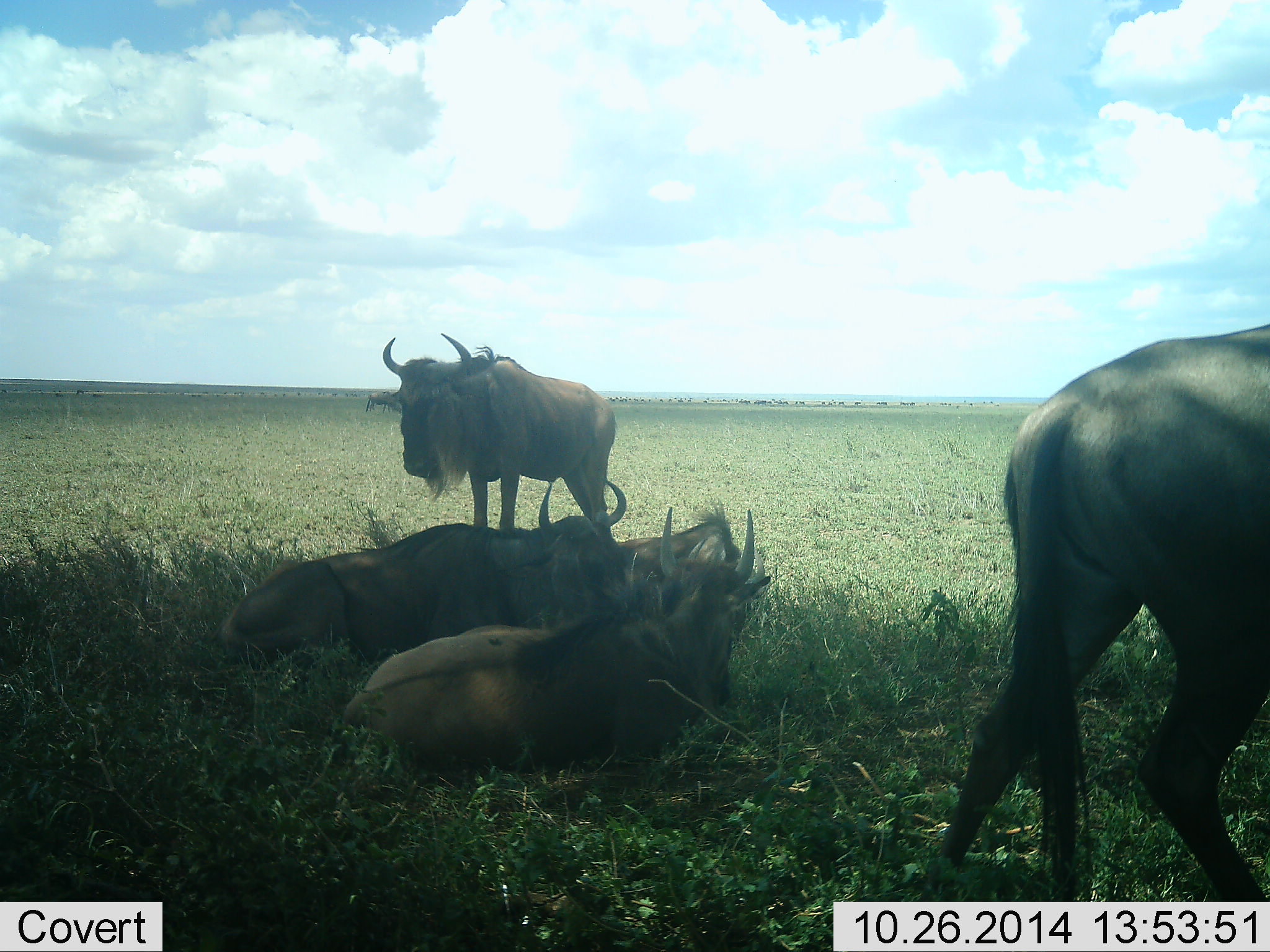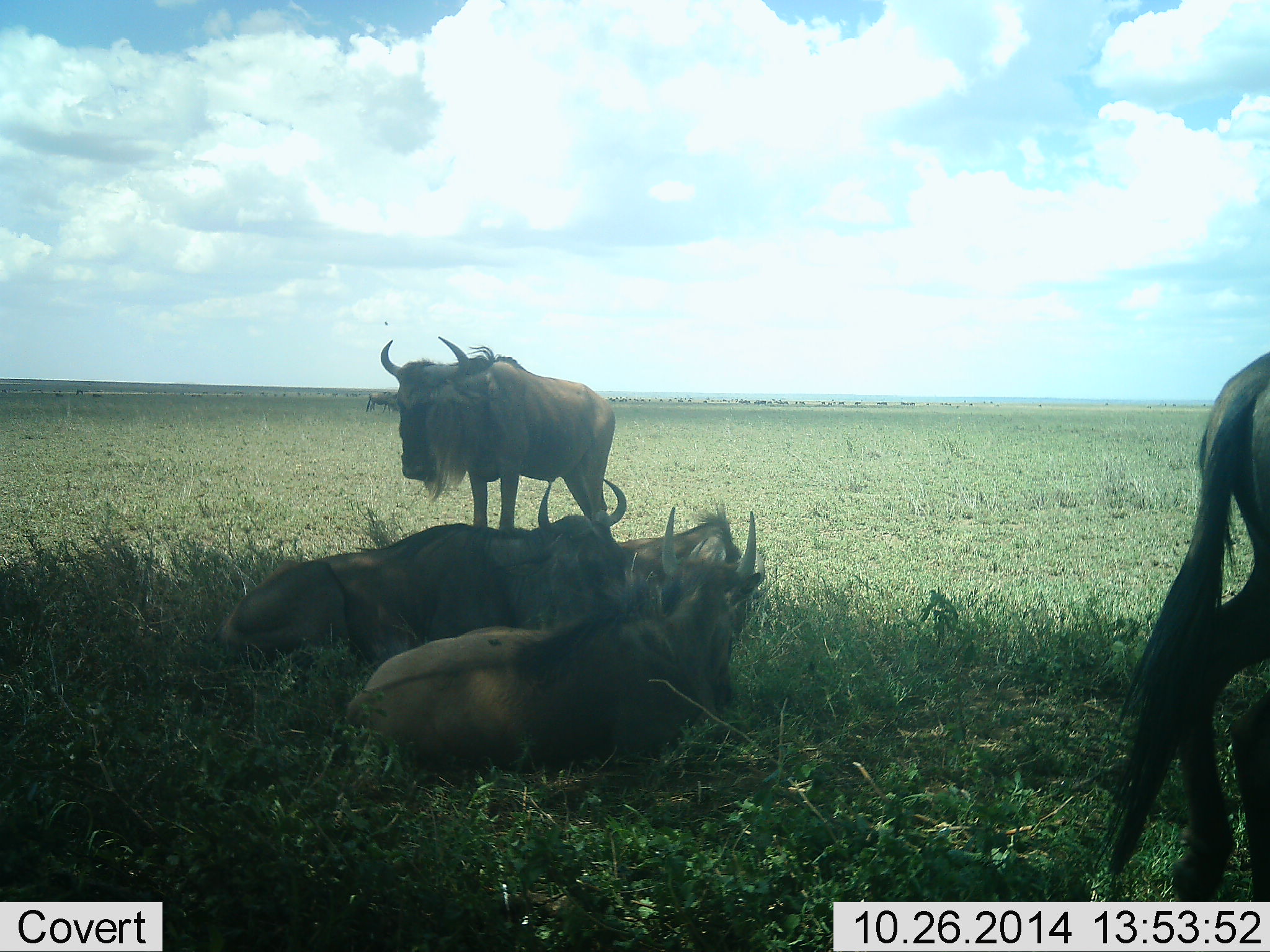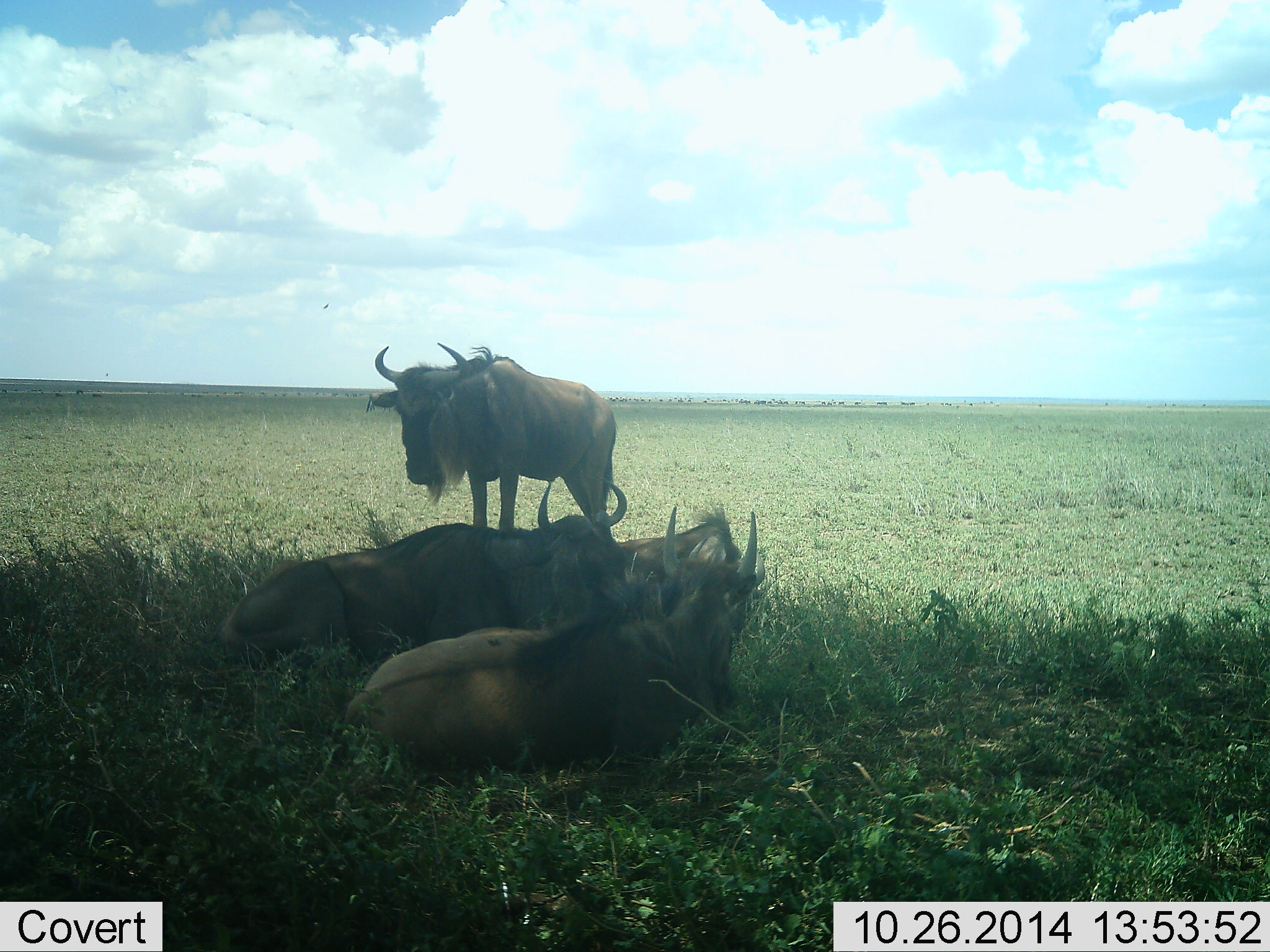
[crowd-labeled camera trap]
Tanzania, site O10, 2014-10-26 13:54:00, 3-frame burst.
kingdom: Animalia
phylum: Chordata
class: Mammalia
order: Artiodactyla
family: Bovidae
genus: Connochaetes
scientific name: Connochaetes taurinus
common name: blue wildebeest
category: wildebeest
Wildebeest (blue wildebeest) (Connochaetes taurinus), count 4. Behavior (volunteer vote fractions): standing 50%, resting 90%, moving 50%, interacting 10%. Young present (vote fraction): 0%. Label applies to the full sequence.